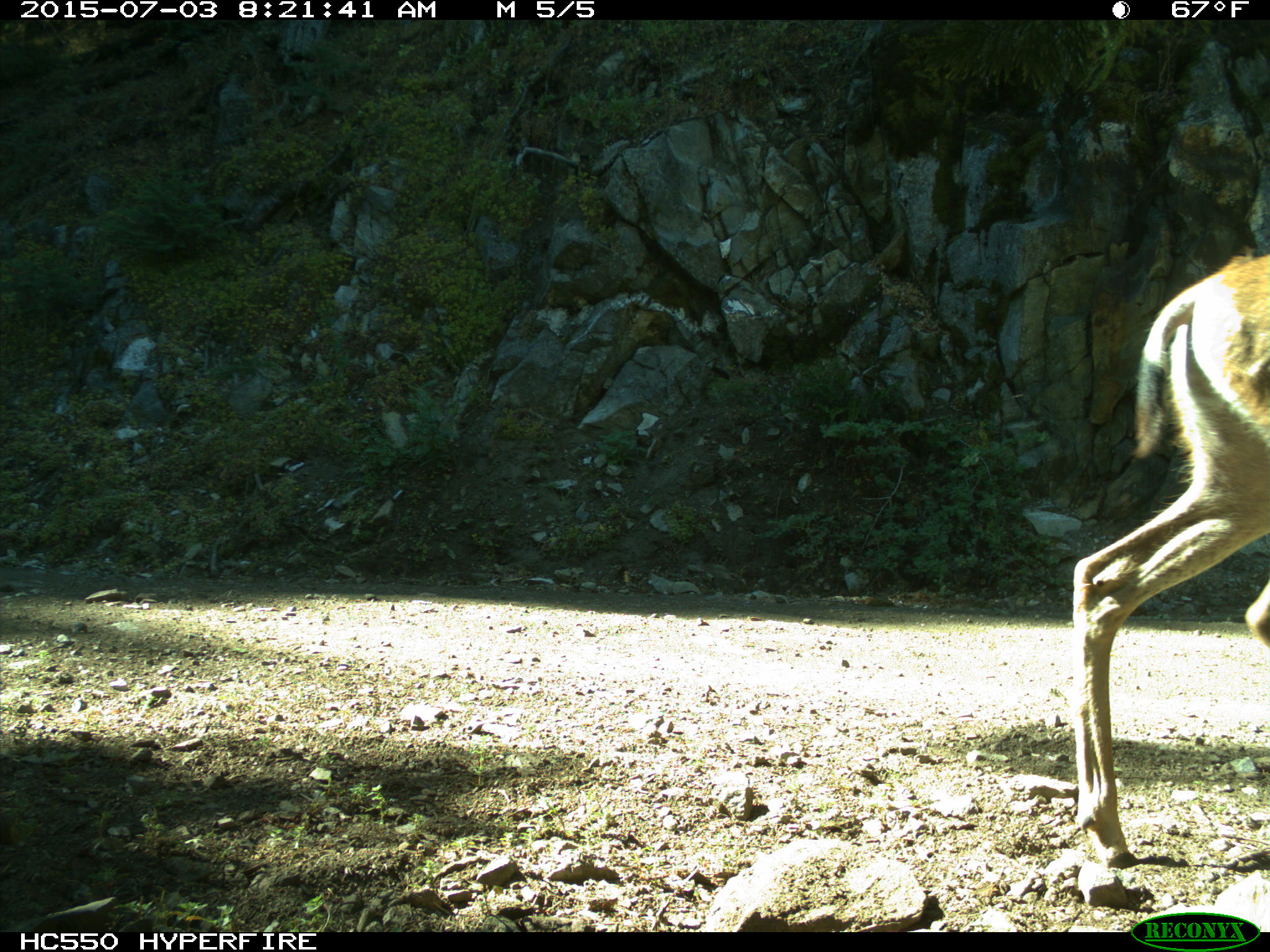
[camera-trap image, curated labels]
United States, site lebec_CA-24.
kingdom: Animalia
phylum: Chordata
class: Mammalia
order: Artiodactyla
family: Cervidae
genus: Odocoileus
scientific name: Odocoileus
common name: deer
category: unidentified deer